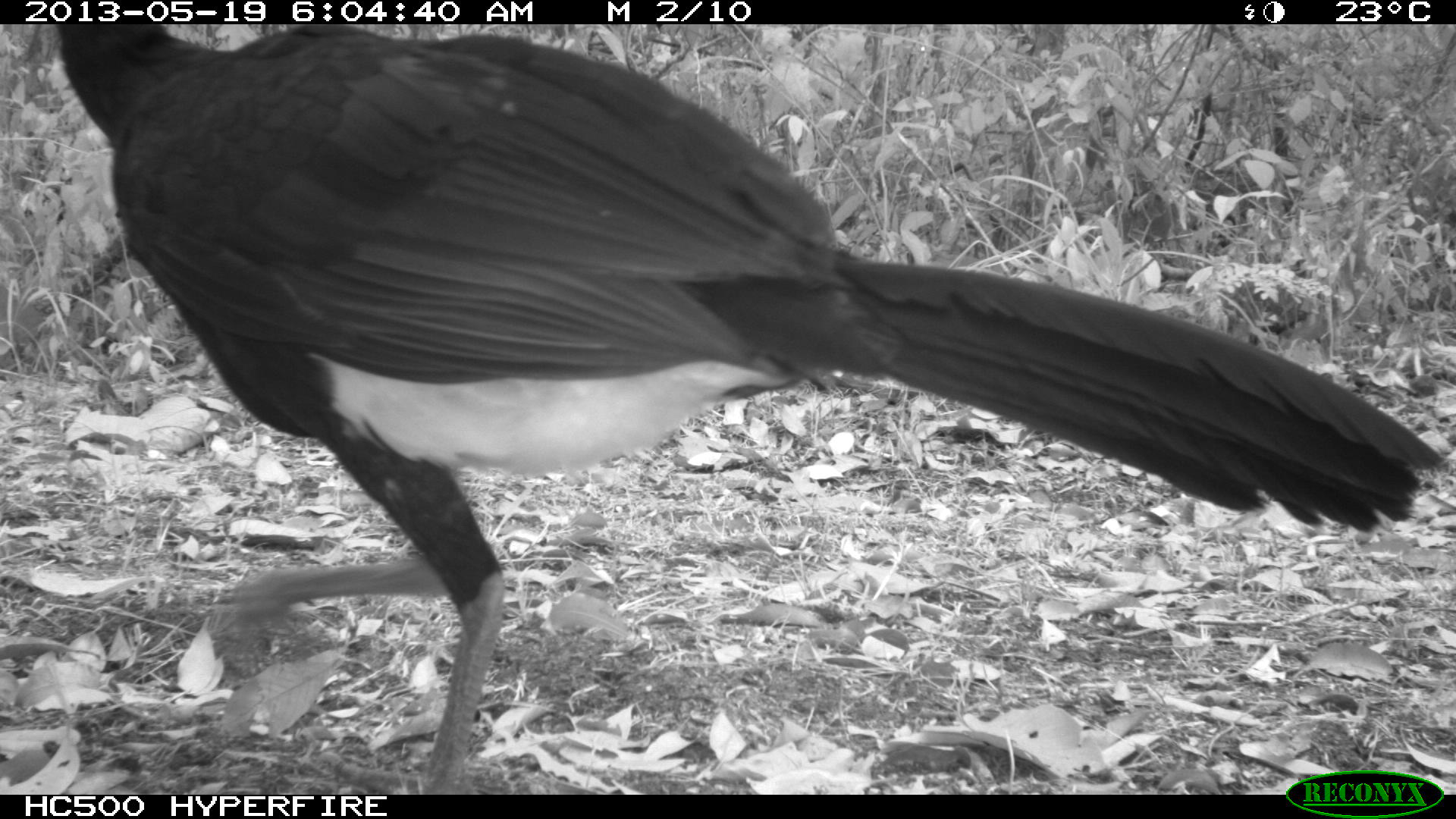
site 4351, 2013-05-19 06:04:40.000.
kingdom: Animalia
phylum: Chordata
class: Aves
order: Galliformes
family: Cracidae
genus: Crax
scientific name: Crax rubra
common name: great curassow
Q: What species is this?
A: Crax rubra (great curassow).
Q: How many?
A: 2.